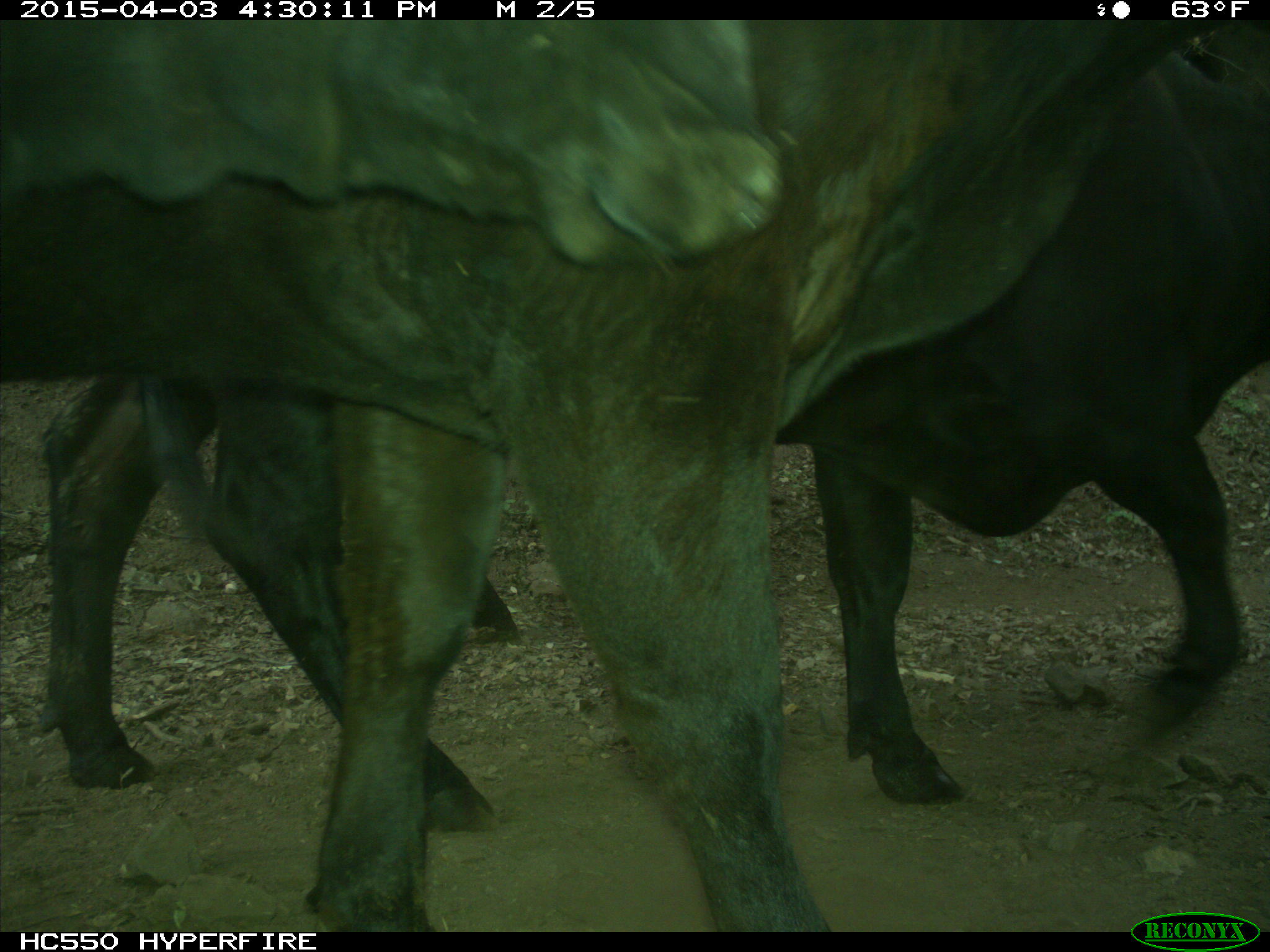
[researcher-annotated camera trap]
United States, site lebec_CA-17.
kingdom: Animalia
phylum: Chordata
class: Mammalia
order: Artiodactyla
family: Bovidae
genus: Bos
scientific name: Bos taurus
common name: domestic cow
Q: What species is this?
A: Bos taurus (domestic cow).